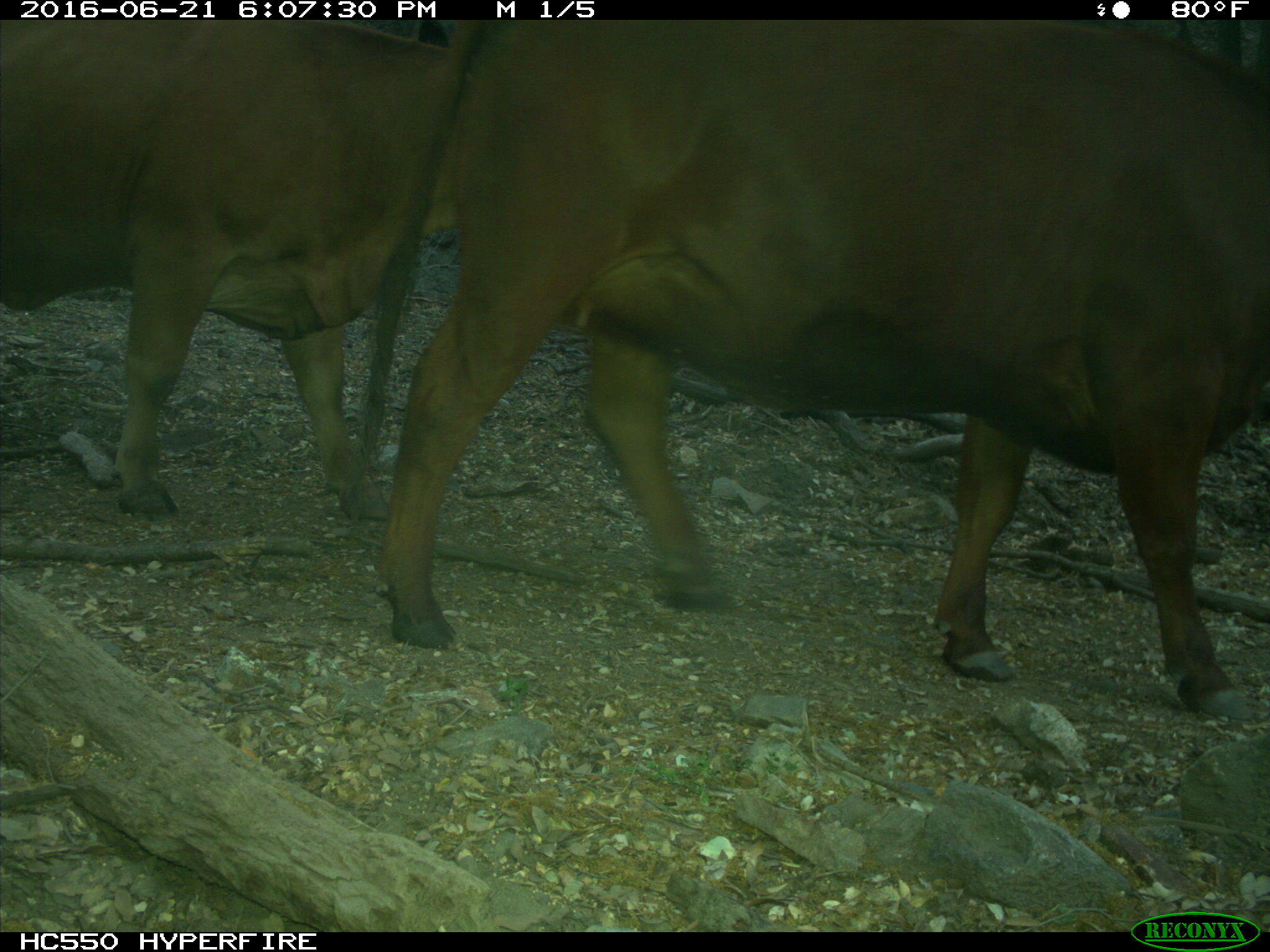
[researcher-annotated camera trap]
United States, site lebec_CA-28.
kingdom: Animalia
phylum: Chordata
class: Mammalia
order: Artiodactyla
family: Bovidae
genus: Bos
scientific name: Bos taurus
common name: domestic cow